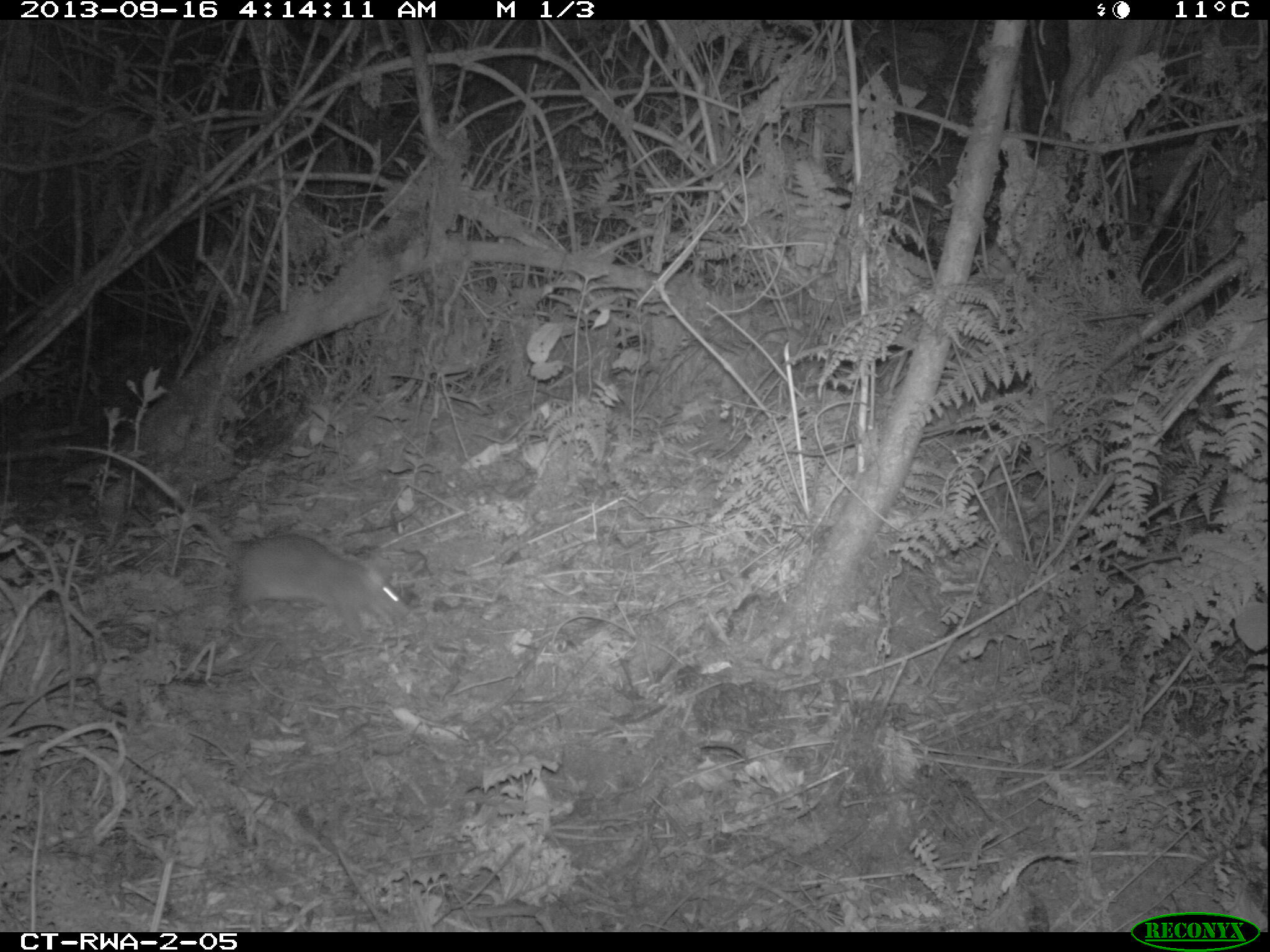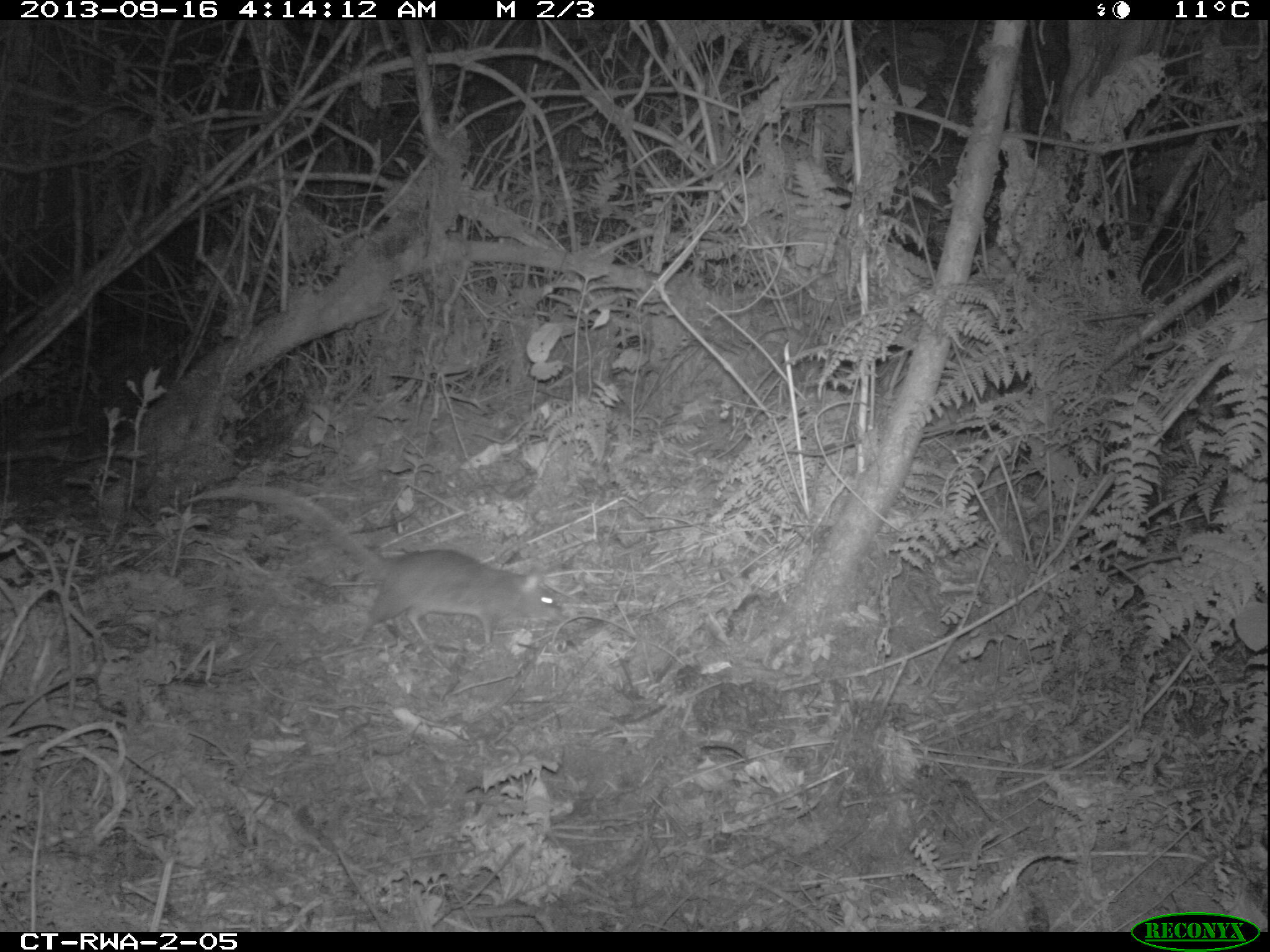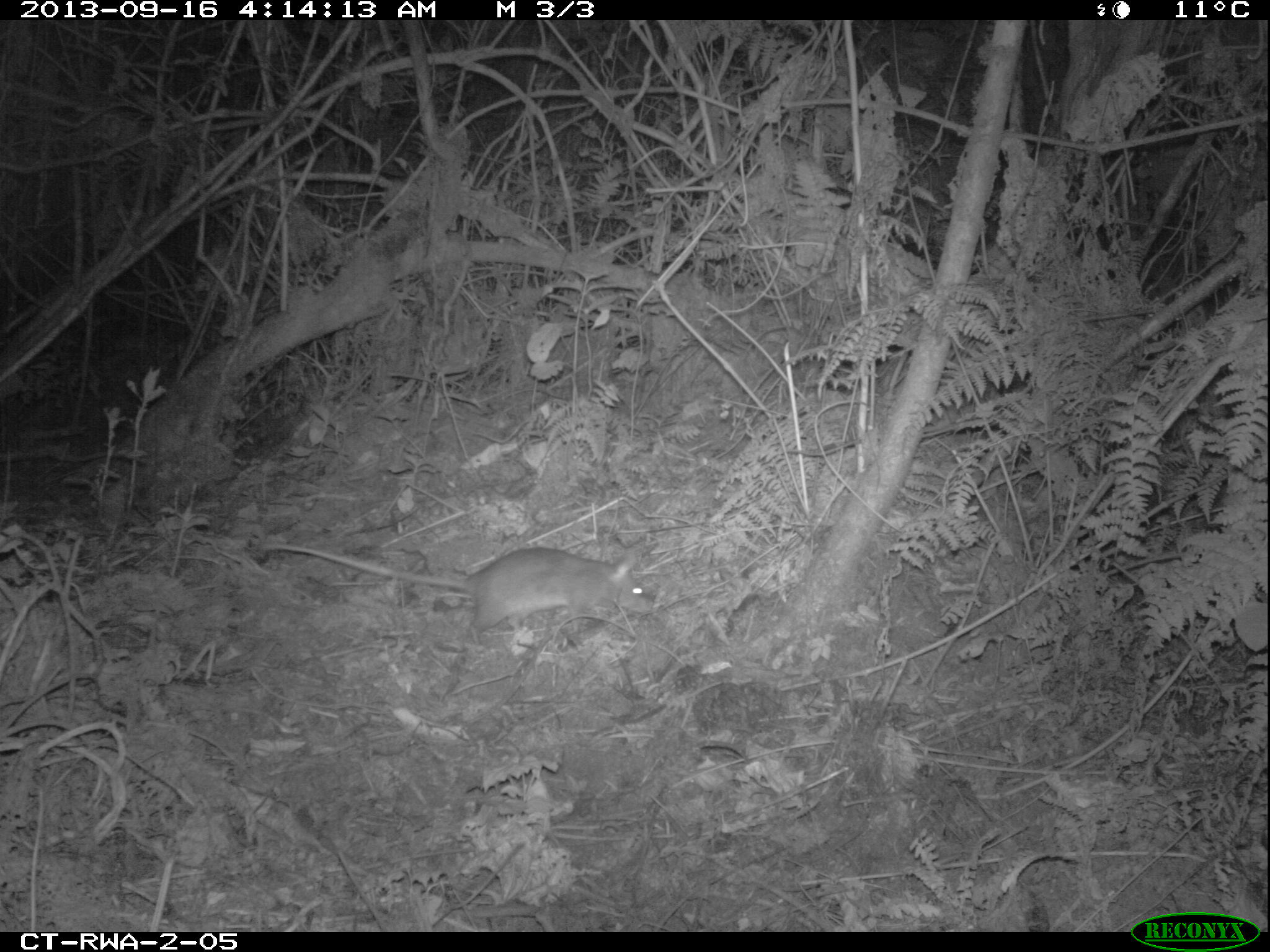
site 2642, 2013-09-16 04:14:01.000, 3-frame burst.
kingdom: Animalia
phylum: Chordata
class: Mammalia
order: Rodentia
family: Nesomyidae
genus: Cricetomys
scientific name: Cricetomys gambianus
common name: african giant pouched rat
Cricetomys gambianus (african giant pouched rat), count 1.